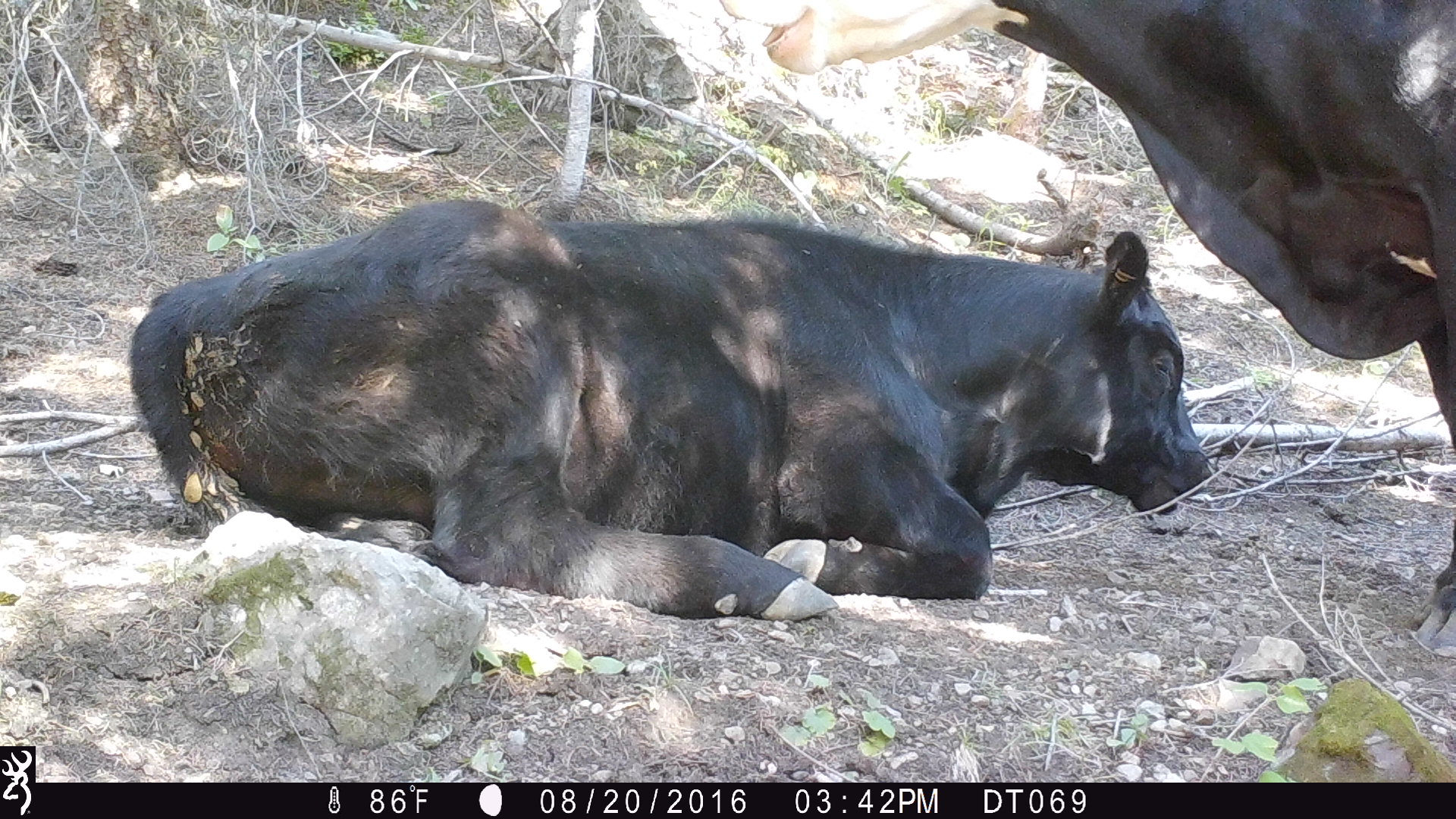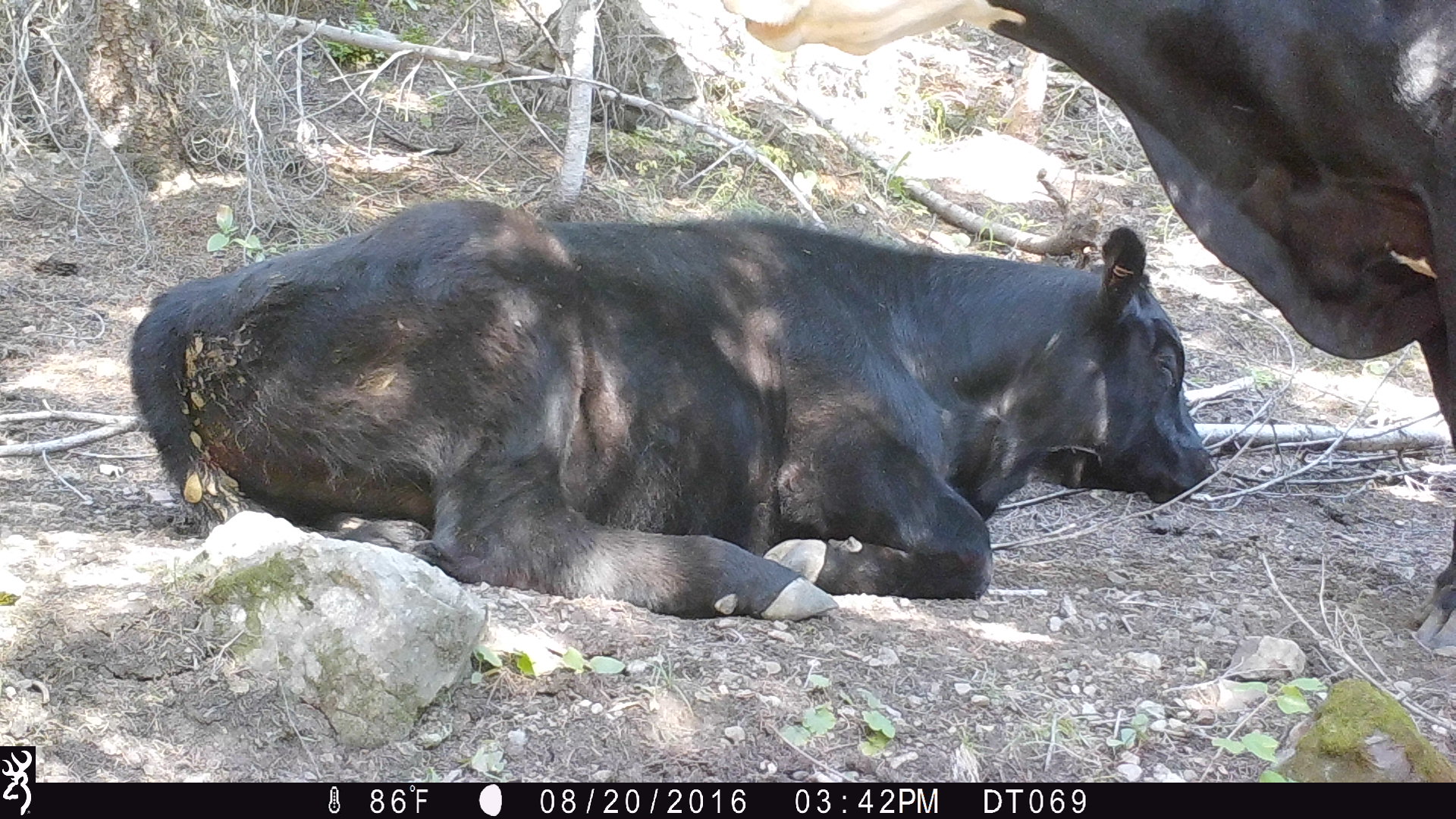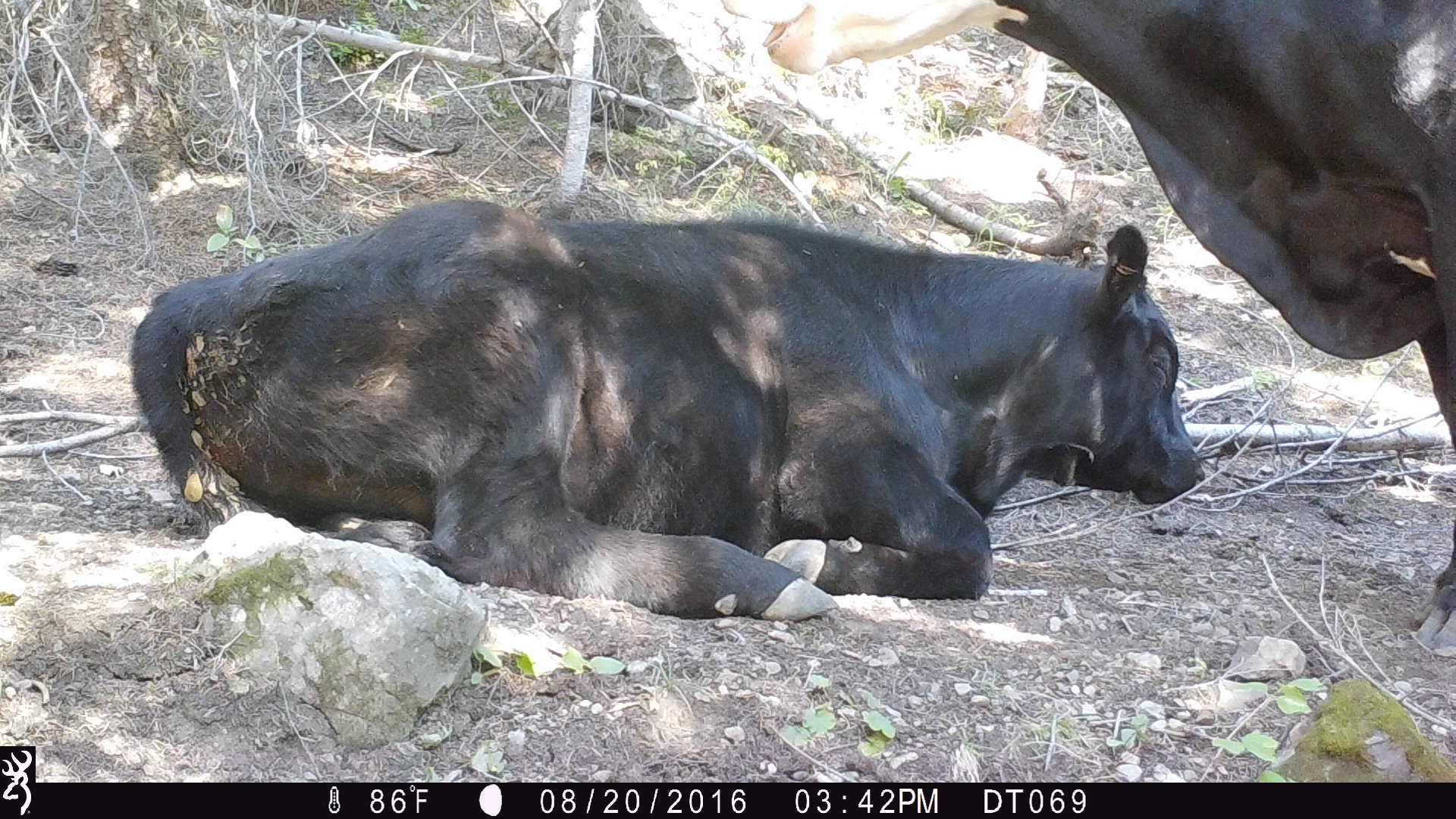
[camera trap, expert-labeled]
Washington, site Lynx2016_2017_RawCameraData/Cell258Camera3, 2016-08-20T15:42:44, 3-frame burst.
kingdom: Animalia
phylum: Chordata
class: Mammalia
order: Artiodactyla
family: Bovidae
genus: Bos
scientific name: Bos taurus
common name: domestic cattle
Domestic cattle (Bos taurus). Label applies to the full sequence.